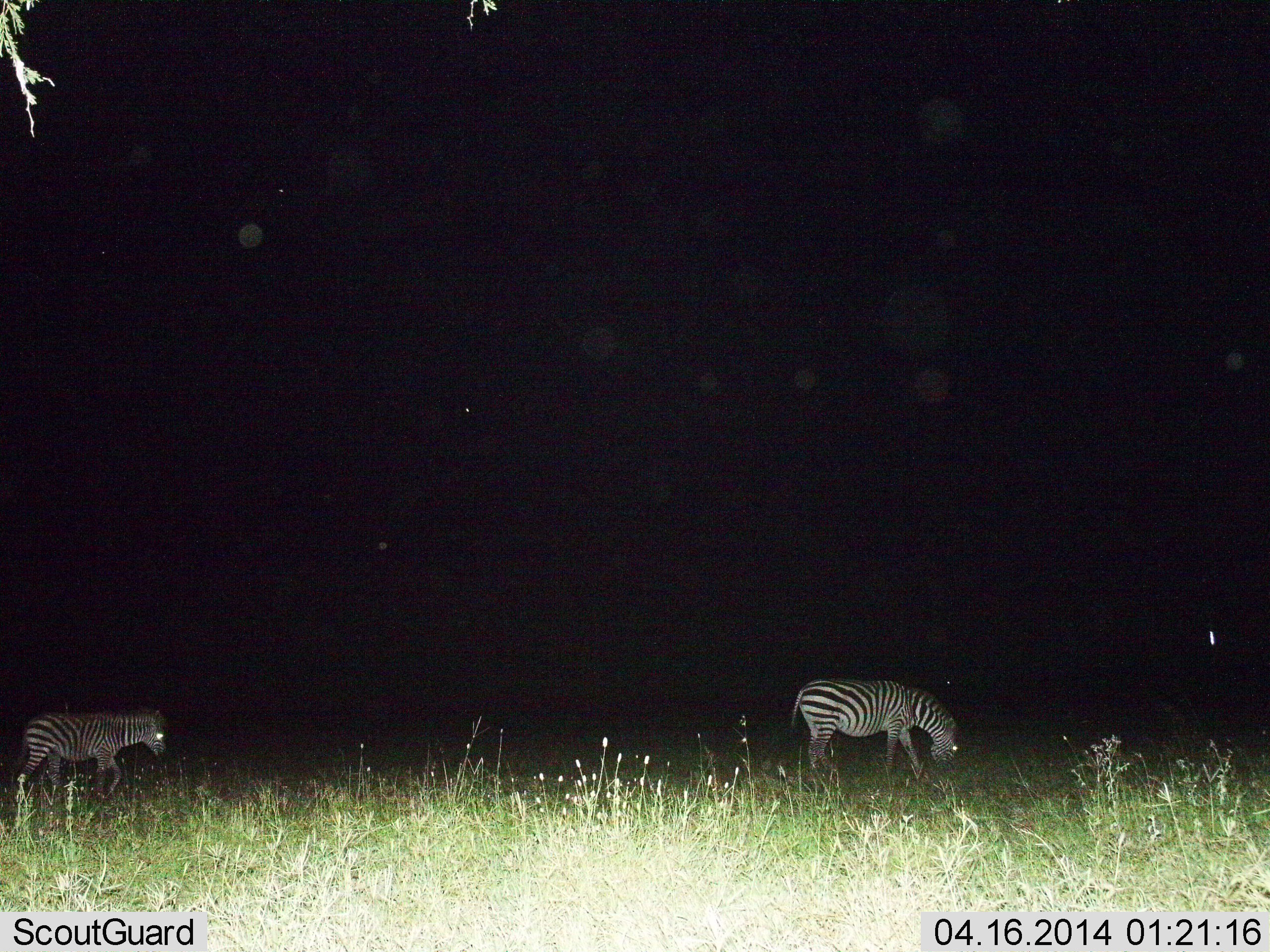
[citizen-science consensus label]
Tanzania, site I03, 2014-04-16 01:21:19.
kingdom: Animalia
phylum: Chordata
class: Mammalia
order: Perissodactyla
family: Equidae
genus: Equus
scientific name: Equus quagga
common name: plains zebra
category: zebra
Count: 2.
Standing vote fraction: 10%.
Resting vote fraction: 0%.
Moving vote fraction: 60%.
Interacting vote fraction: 0%.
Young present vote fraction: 20%.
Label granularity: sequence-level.